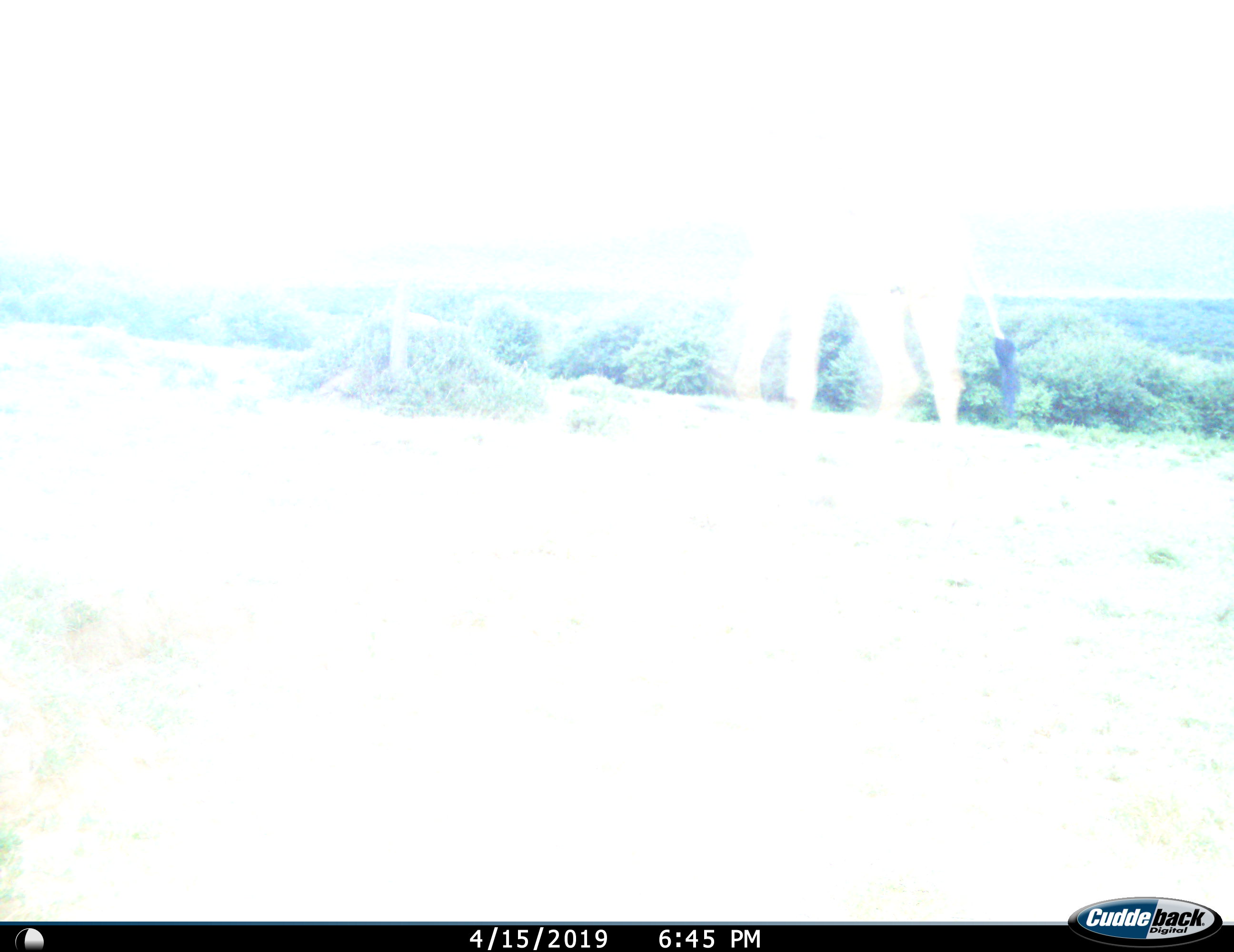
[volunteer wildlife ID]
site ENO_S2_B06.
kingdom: Animalia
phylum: Chordata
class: Mammalia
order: Artiodactyla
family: Giraffidae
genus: Giraffa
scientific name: Giraffa camelopardalis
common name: giraffe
Giraffe (Giraffa camelopardalis), count 1. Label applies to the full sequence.